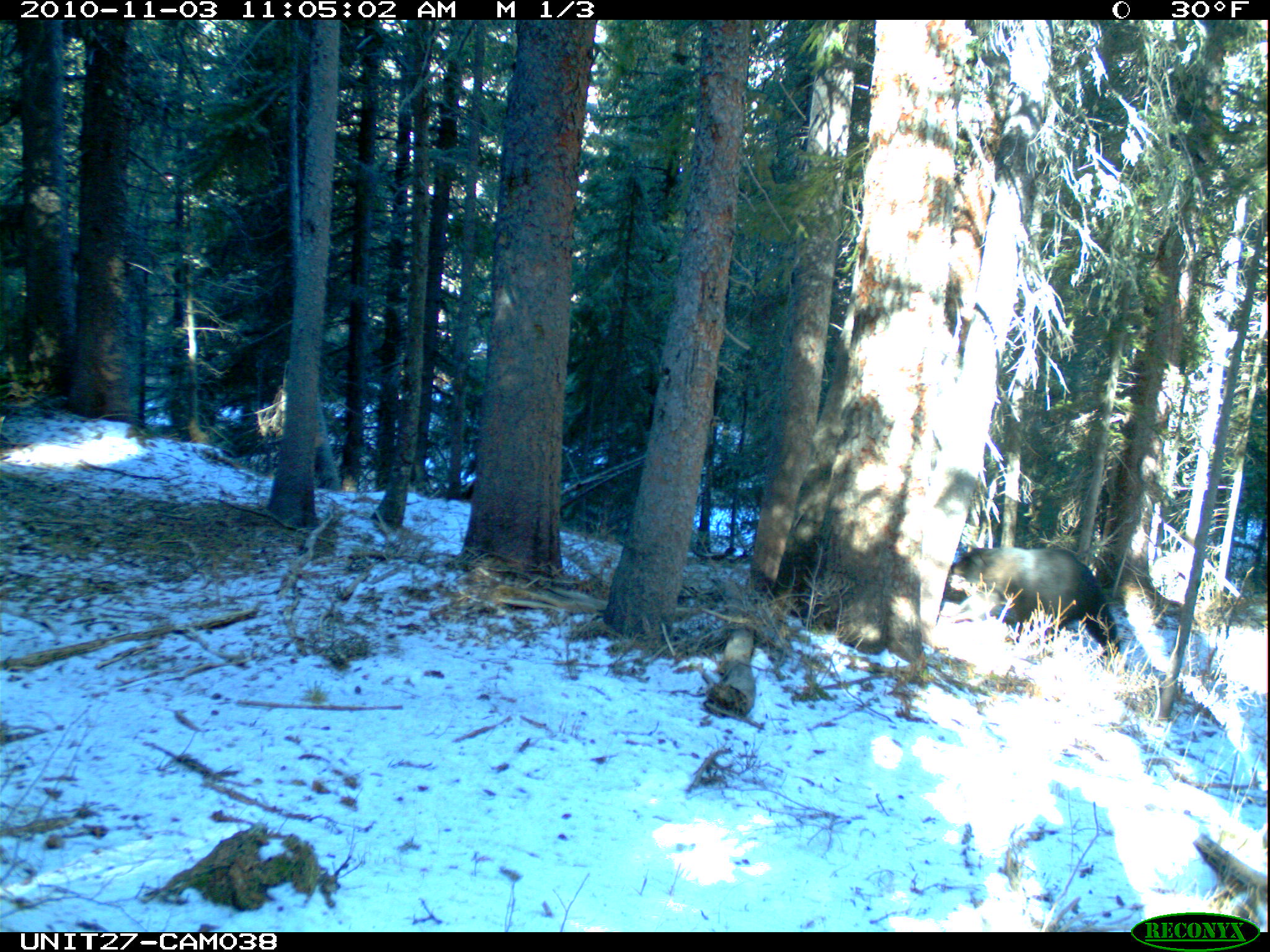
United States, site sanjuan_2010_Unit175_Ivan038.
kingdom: Animalia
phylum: Chordata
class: Mammalia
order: Carnivora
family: Ursidae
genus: Ursus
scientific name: Ursus americanus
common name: american black bear